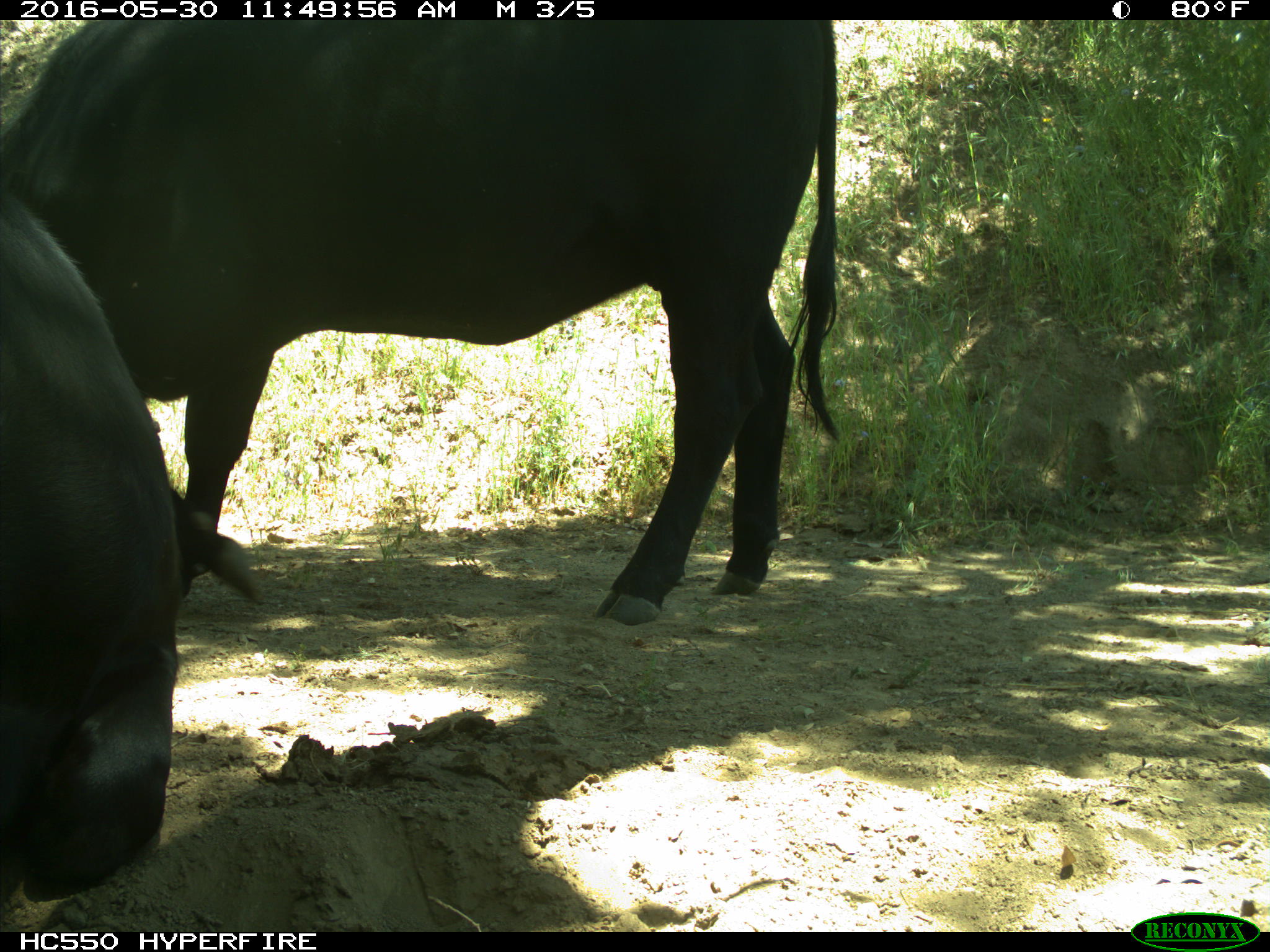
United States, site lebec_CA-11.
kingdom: Animalia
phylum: Chordata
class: Mammalia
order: Artiodactyla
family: Bovidae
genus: Bos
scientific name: Bos taurus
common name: domestic cow